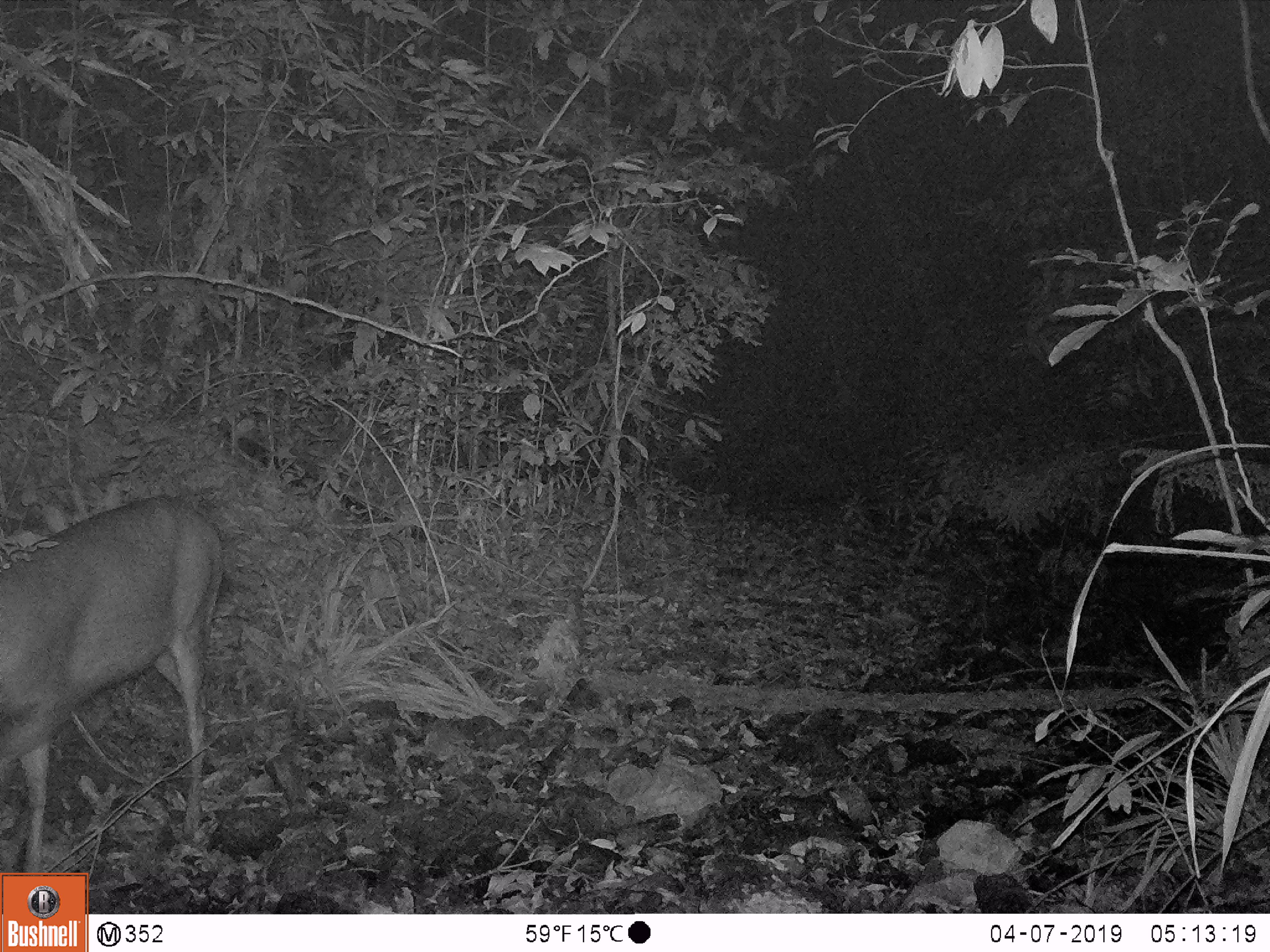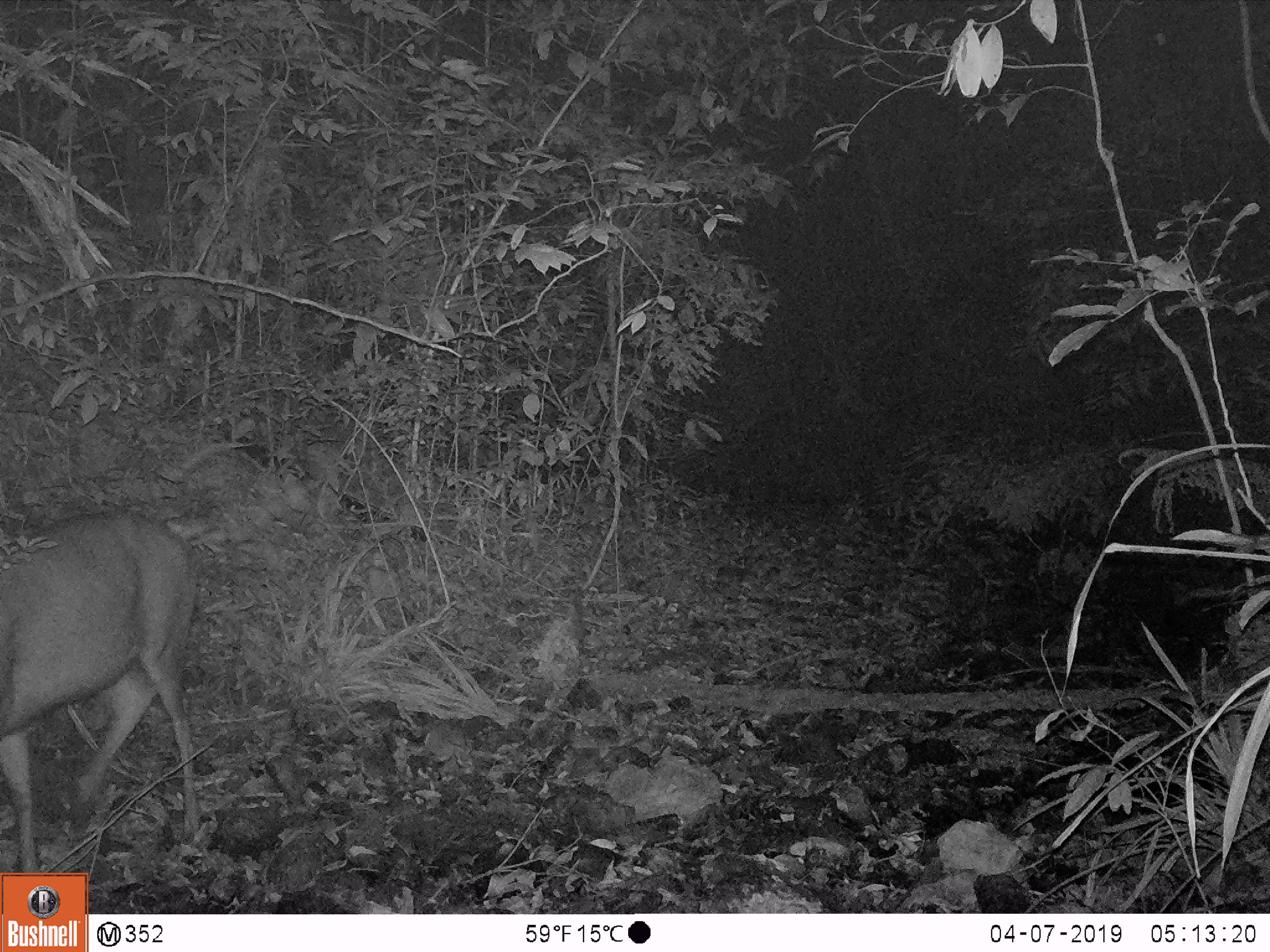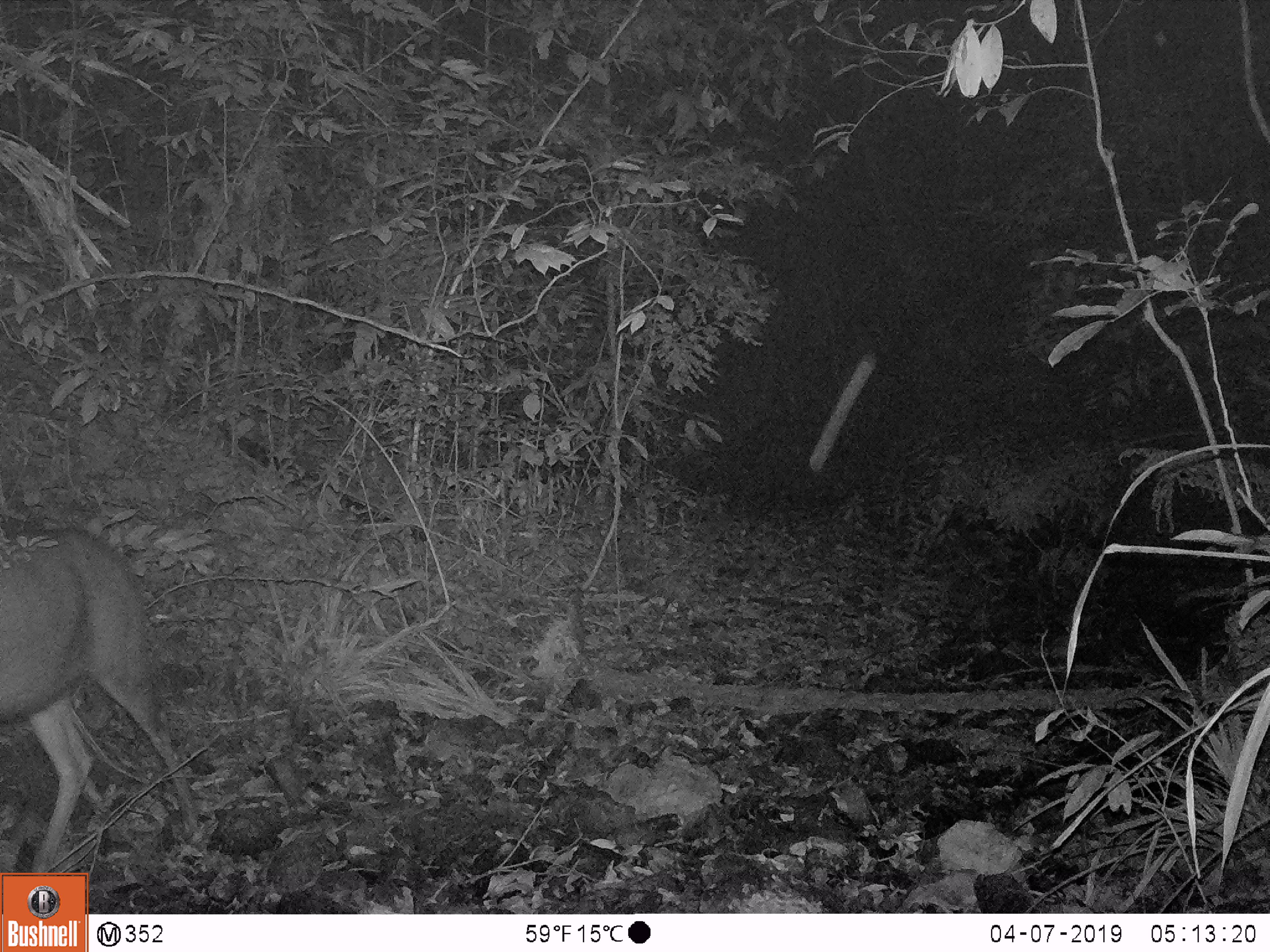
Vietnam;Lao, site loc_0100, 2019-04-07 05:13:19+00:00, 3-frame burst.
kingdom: Animalia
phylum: Chordata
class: Mammalia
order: Artiodactyla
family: Cervidae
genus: Rusa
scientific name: Rusa unicolor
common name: sambar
Sambar (Rusa unicolor). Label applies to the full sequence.